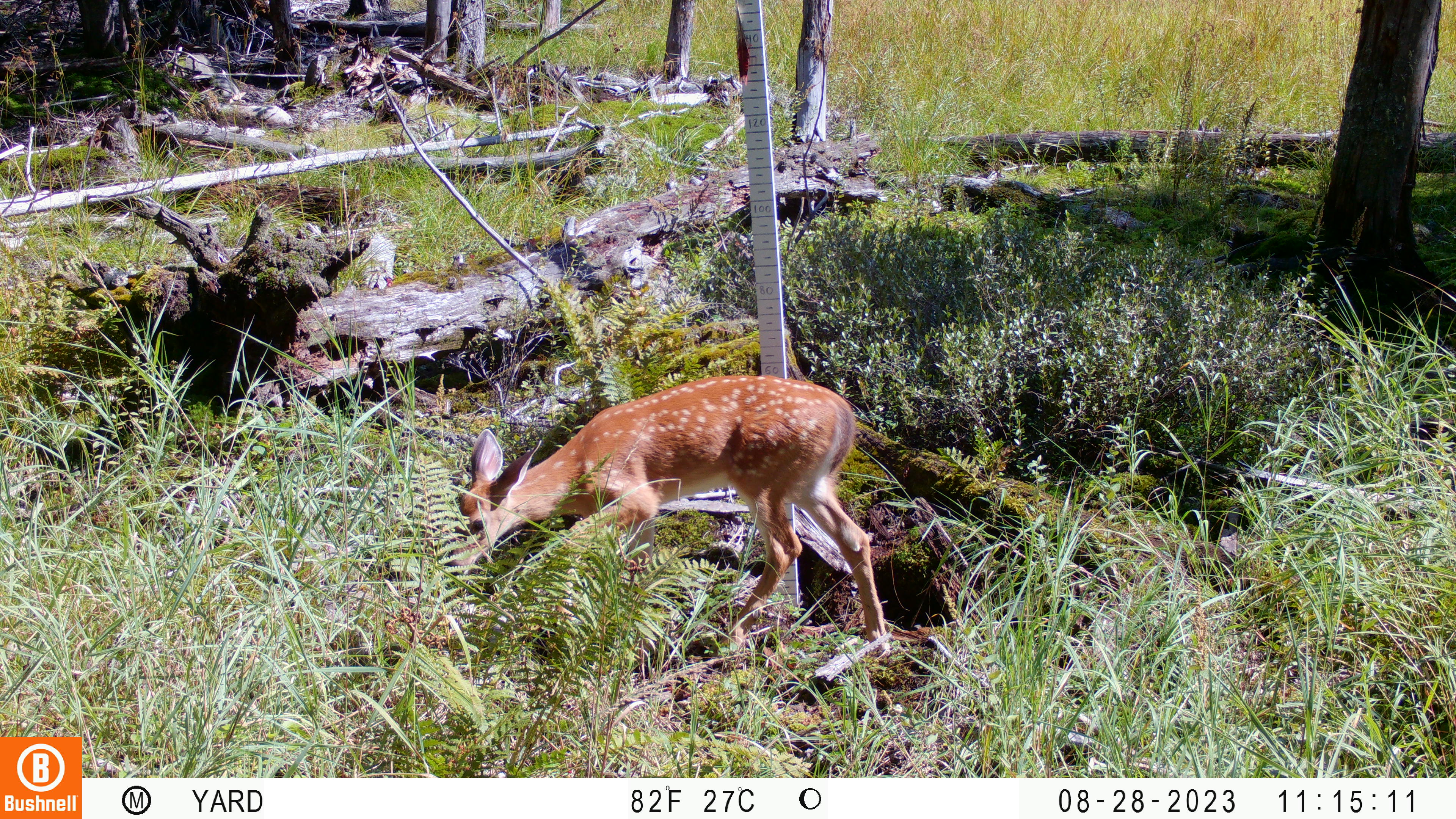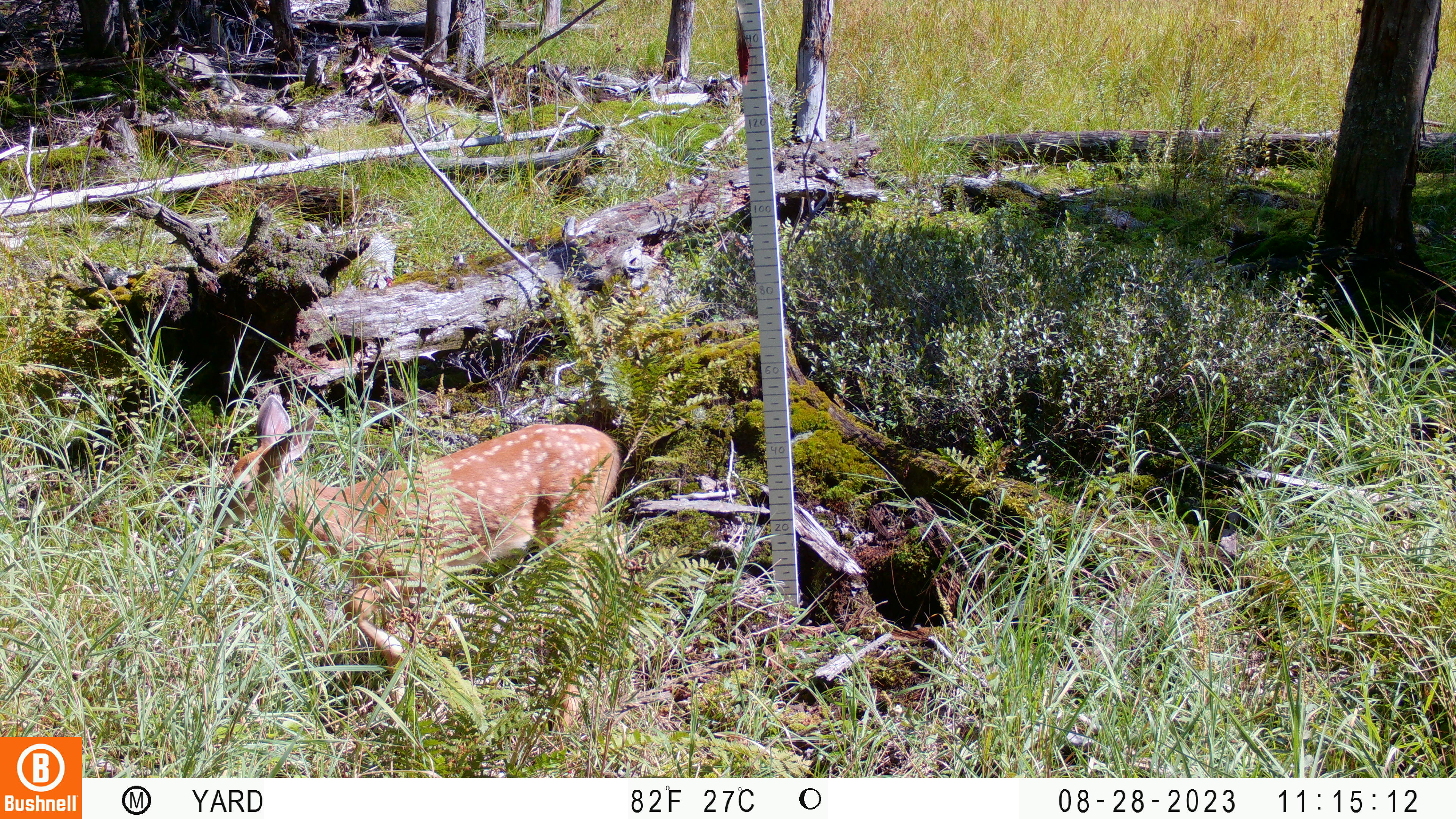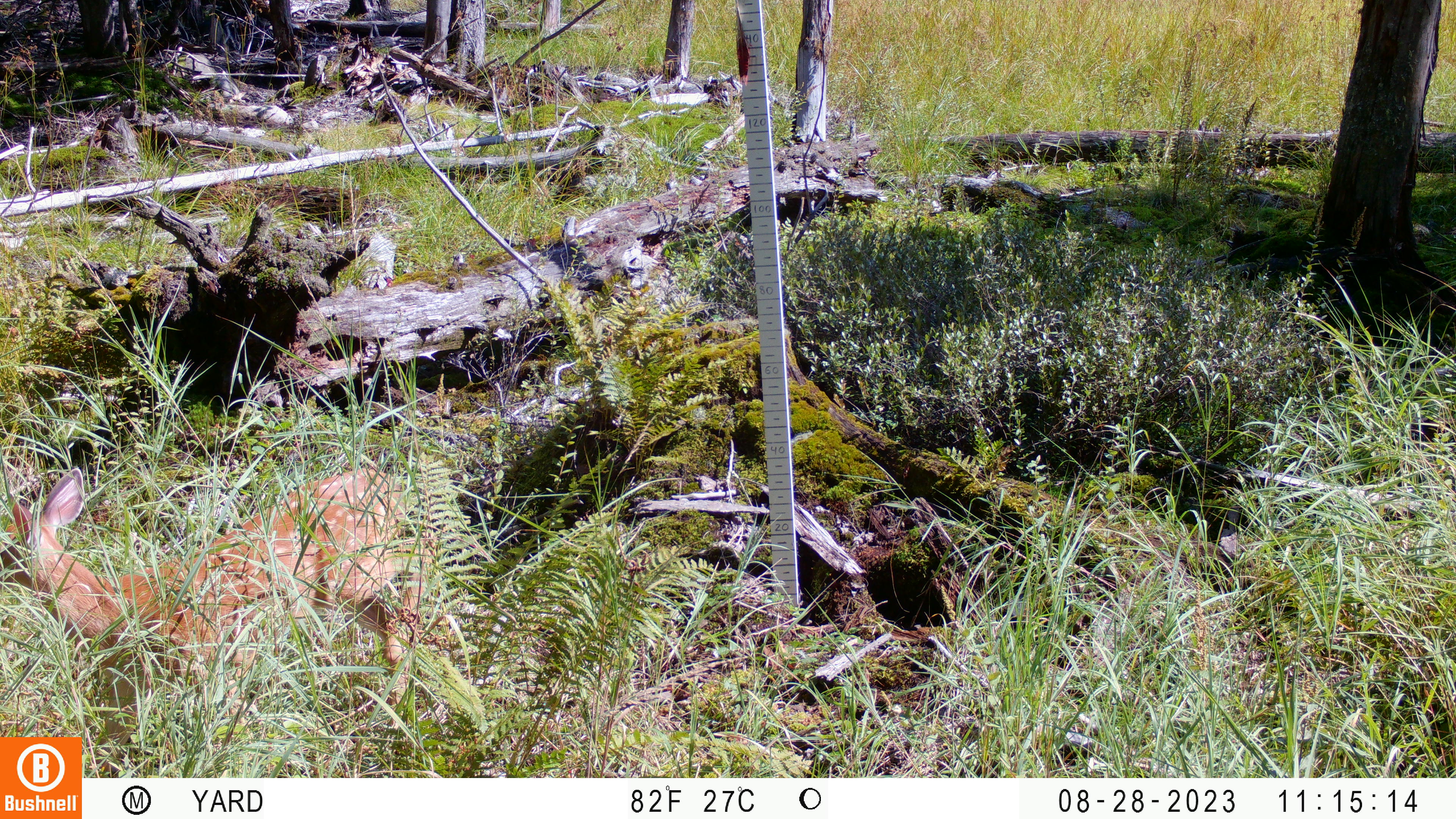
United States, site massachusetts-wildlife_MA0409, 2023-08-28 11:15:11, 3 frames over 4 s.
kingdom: Animalia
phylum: Chordata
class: Mammalia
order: Artiodactyla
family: Cervidae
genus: Odocoileus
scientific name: Odocoileus virginianus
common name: white-tailed deer